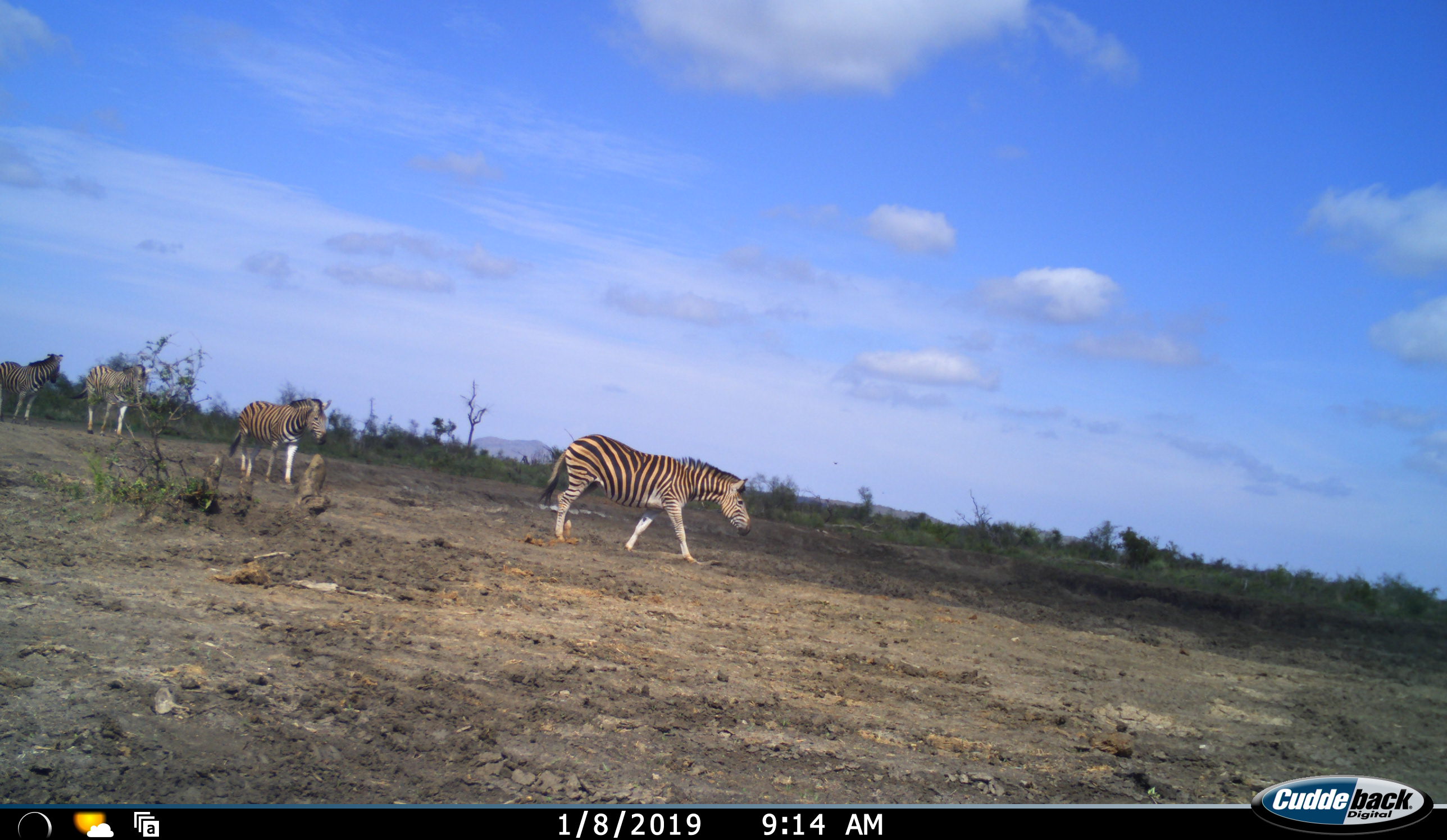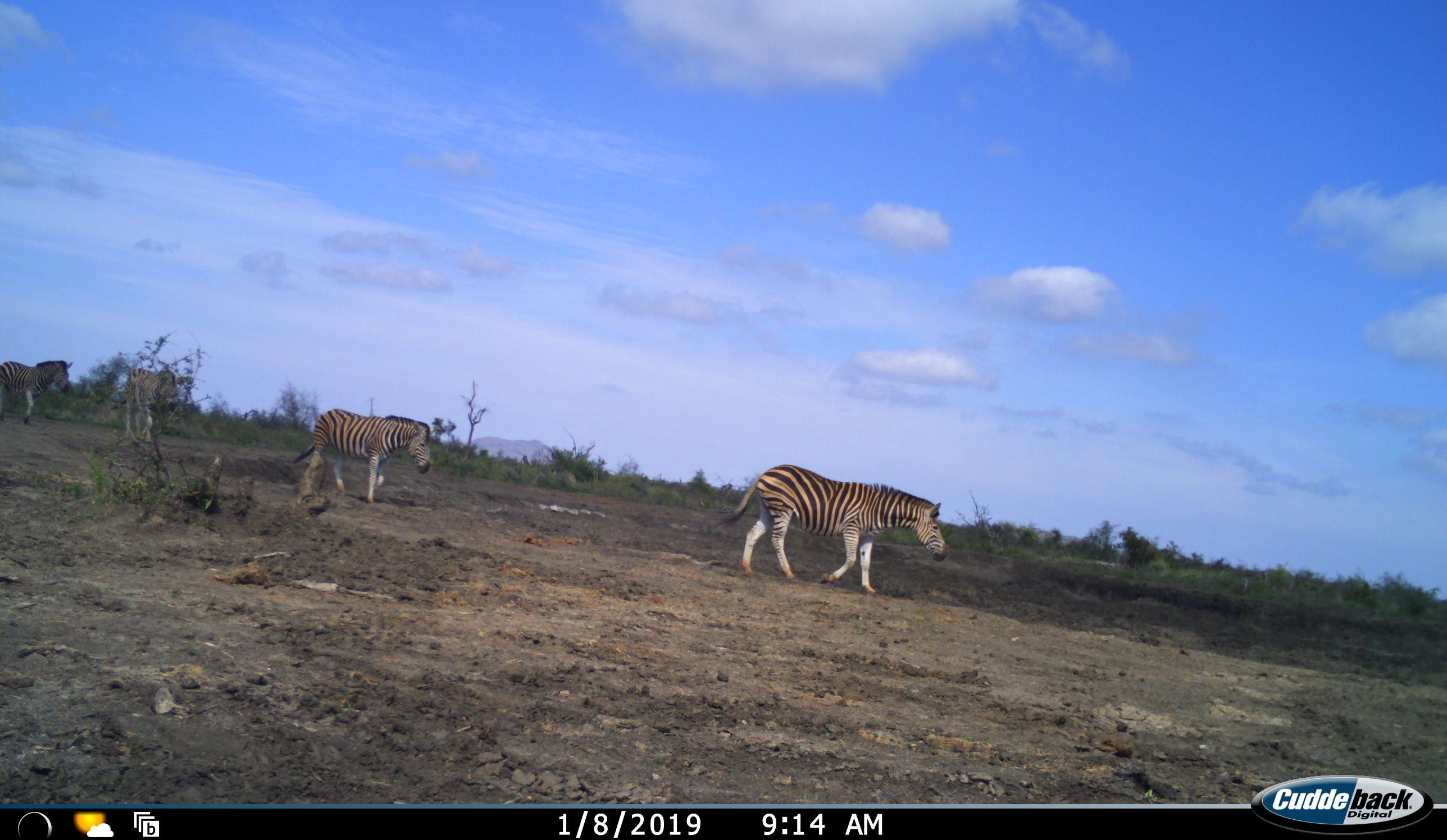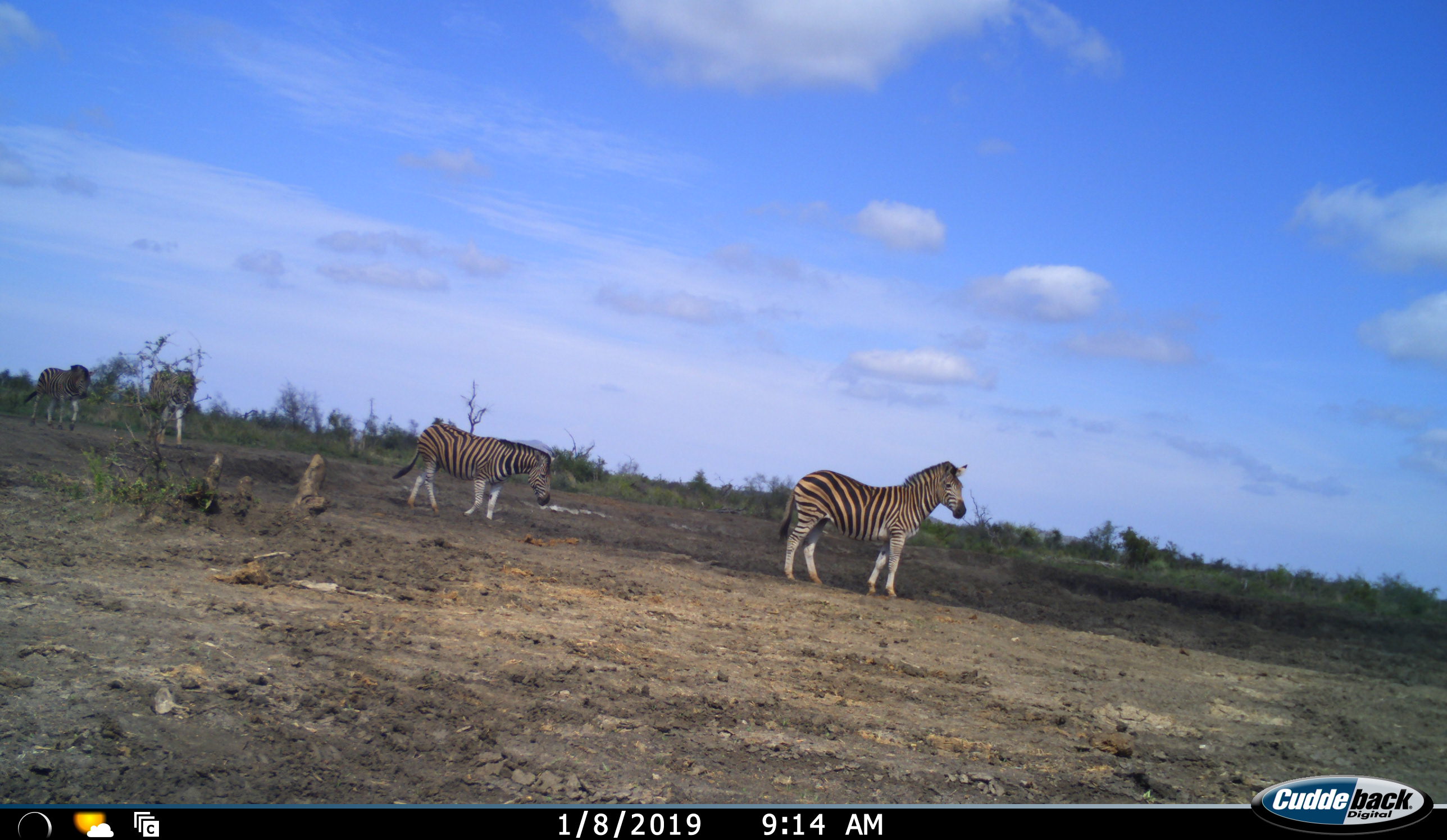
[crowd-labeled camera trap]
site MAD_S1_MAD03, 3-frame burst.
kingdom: Animalia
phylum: Chordata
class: Mammalia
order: Perissodactyla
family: Equidae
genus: Equus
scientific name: Equus quagga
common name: plains zebra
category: zebraplains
Zebraplains (plains zebra) (Equus quagga), count 4. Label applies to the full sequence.